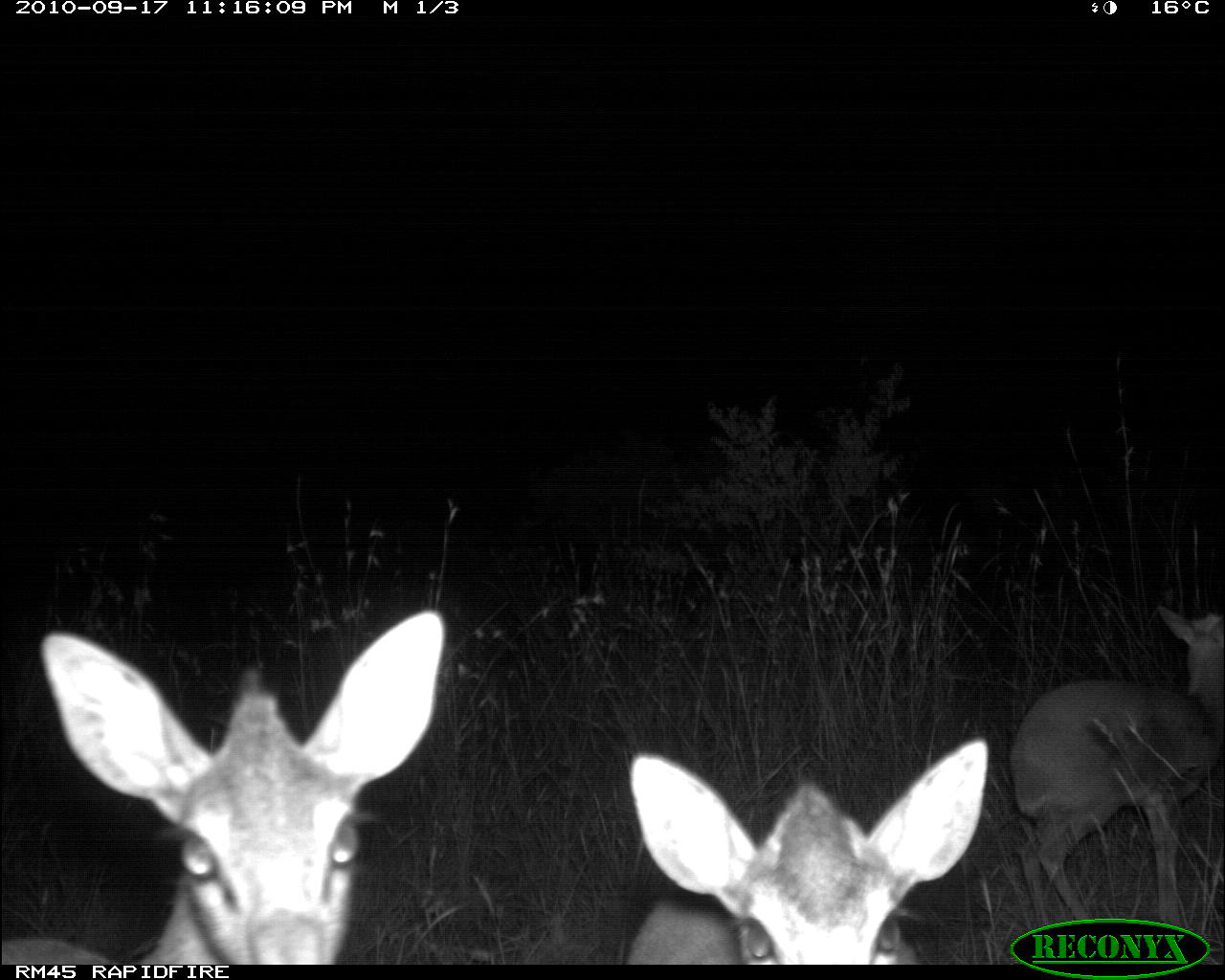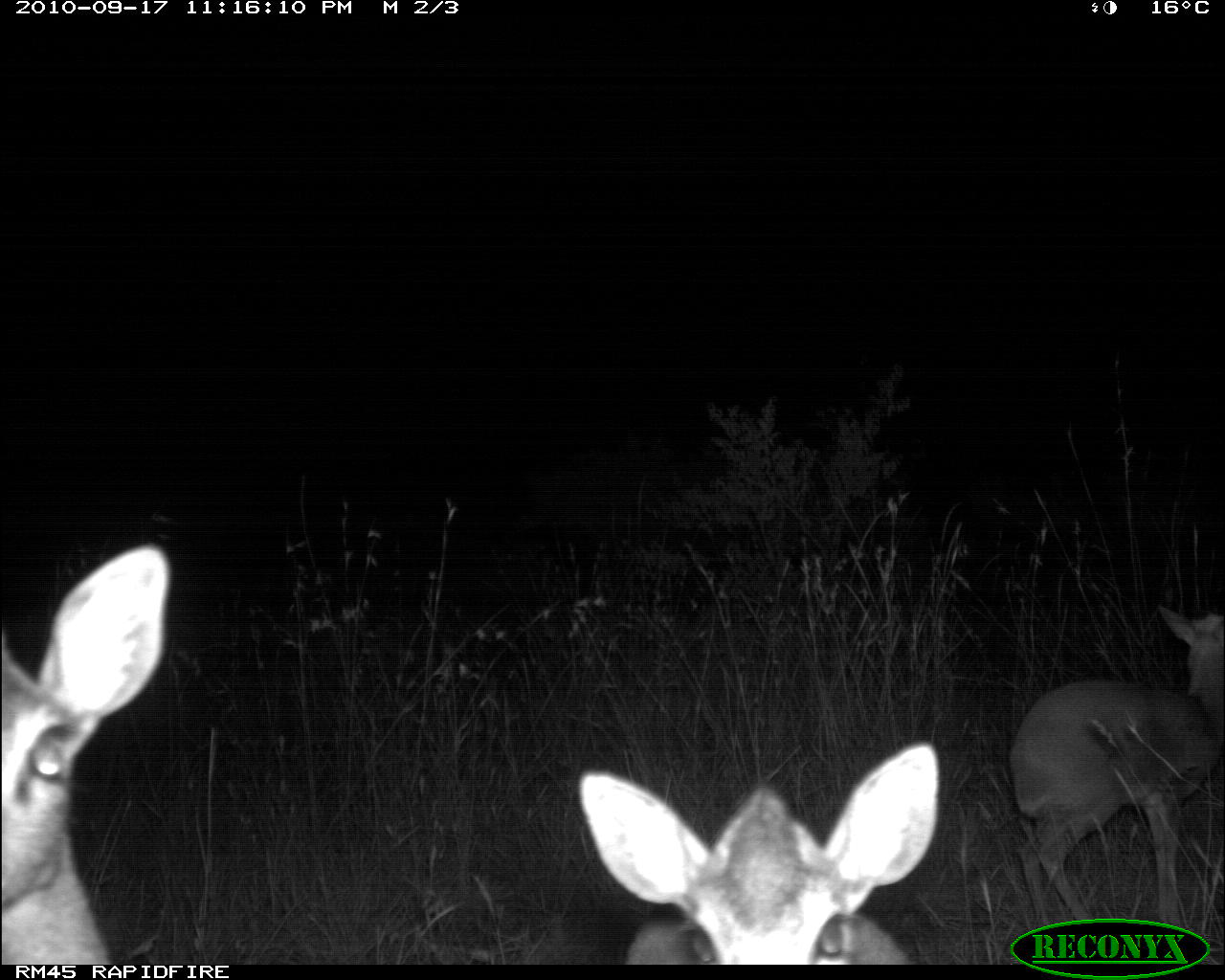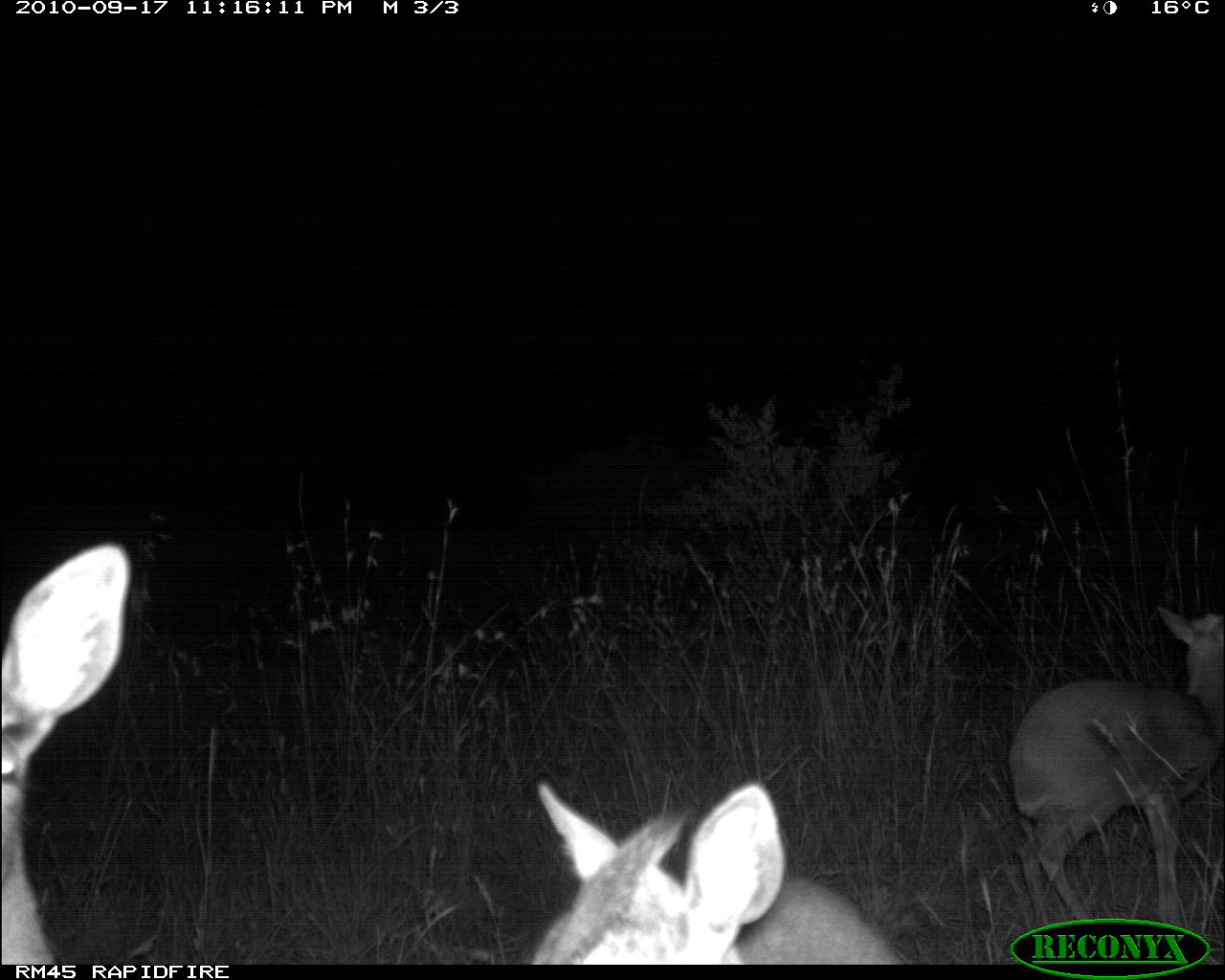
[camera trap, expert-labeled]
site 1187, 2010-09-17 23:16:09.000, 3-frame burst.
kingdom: Animalia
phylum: Chordata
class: Mammalia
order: Artiodactyla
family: Bovidae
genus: Madoqua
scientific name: Madoqua guentheri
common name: günther's dik-dik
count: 3